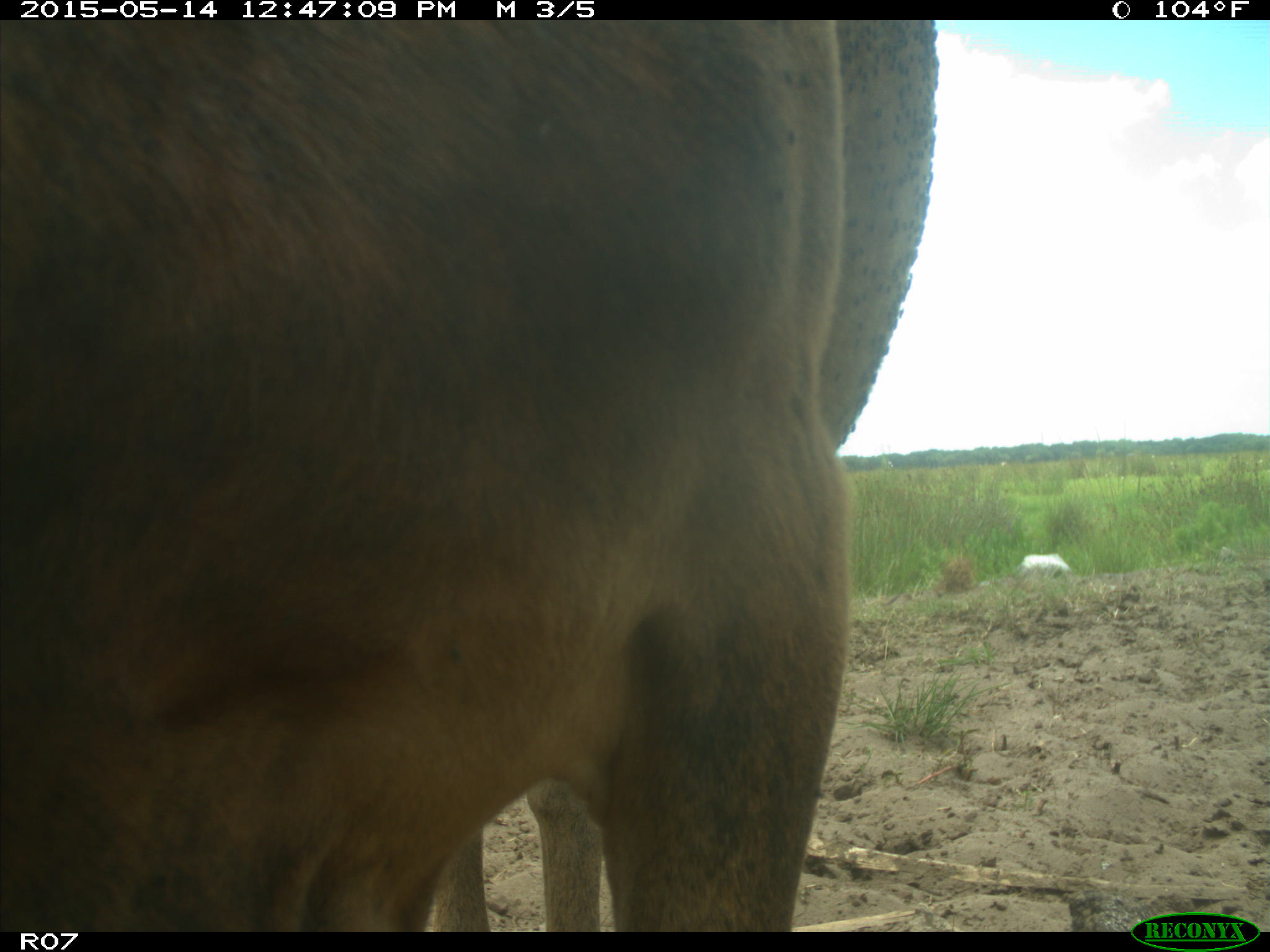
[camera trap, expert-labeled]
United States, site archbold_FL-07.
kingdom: Animalia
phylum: Chordata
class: Mammalia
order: Artiodactyla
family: Bovidae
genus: Bos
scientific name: Bos taurus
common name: domestic cow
Bos taurus (domestic cow).